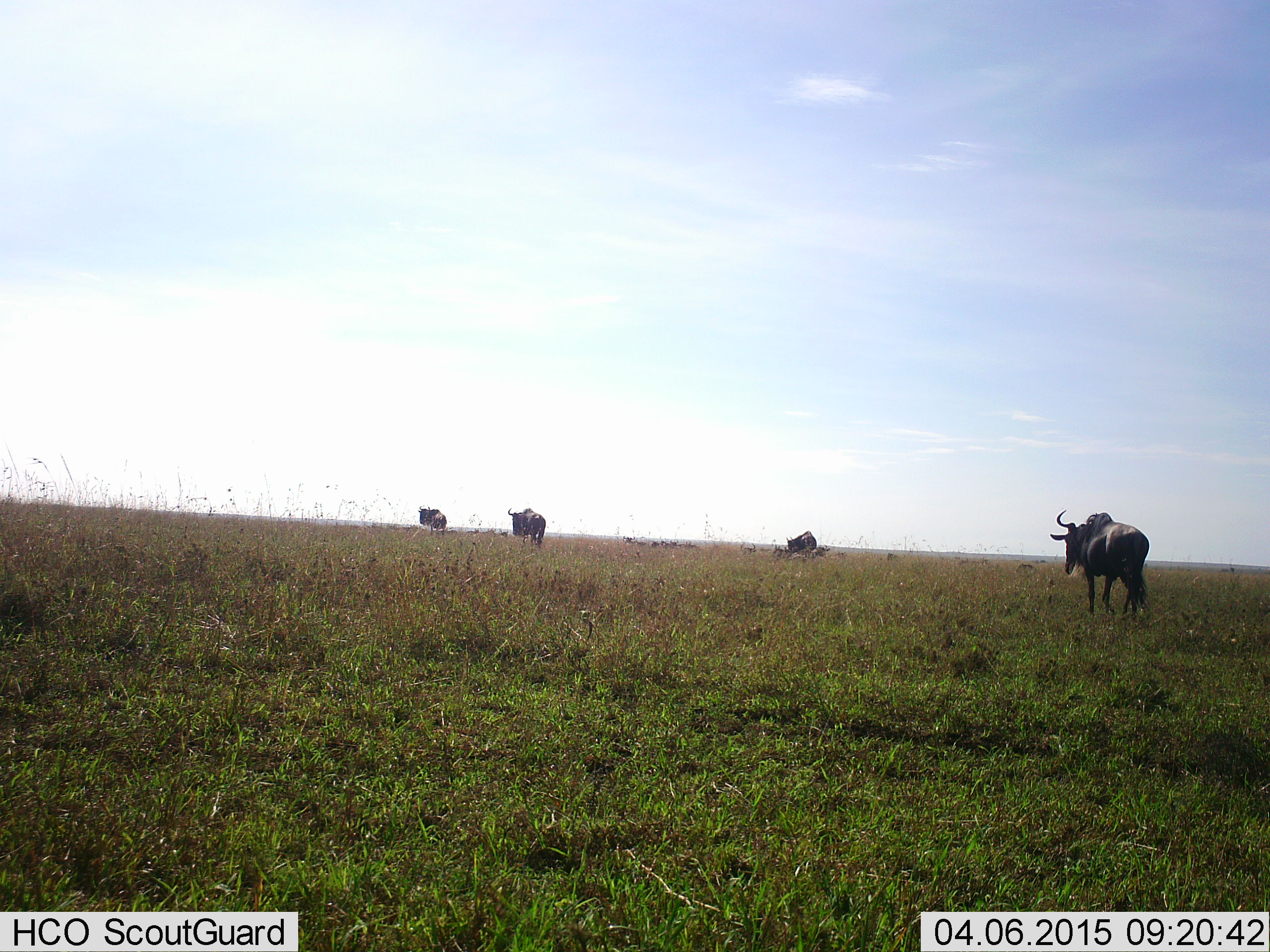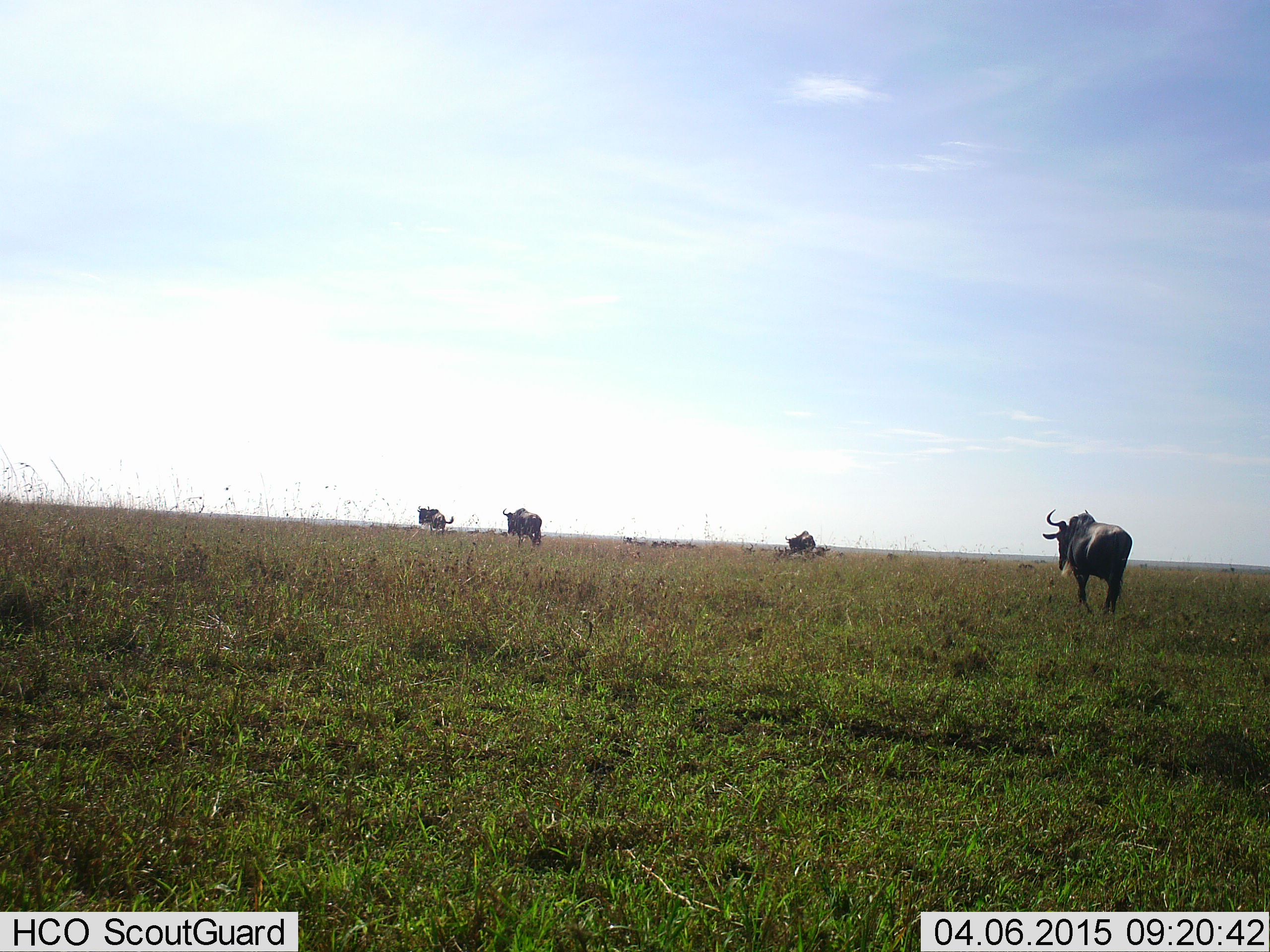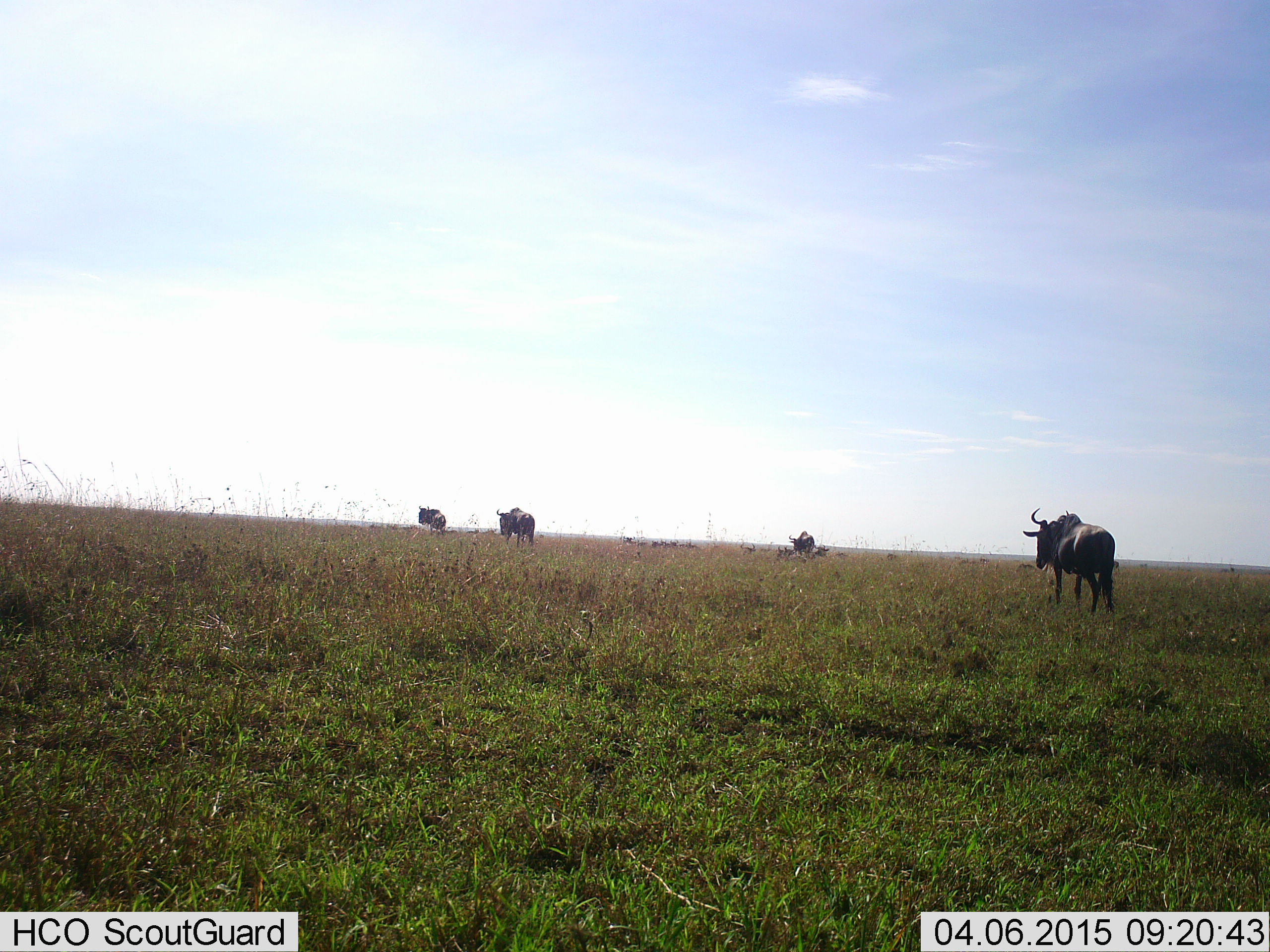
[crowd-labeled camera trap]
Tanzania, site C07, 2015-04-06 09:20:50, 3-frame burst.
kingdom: Animalia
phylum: Chordata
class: Mammalia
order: Artiodactyla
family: Bovidae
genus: Connochaetes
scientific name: Connochaetes taurinus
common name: blue wildebeest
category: wildebeest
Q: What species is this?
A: Wildebeest (blue wildebeest) (Connochaetes taurinus).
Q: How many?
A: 4.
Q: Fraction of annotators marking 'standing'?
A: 20%.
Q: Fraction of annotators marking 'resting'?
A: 20%.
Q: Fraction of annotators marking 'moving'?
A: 90%.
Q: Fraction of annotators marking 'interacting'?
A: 0%.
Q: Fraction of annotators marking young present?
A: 0%.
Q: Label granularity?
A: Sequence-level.